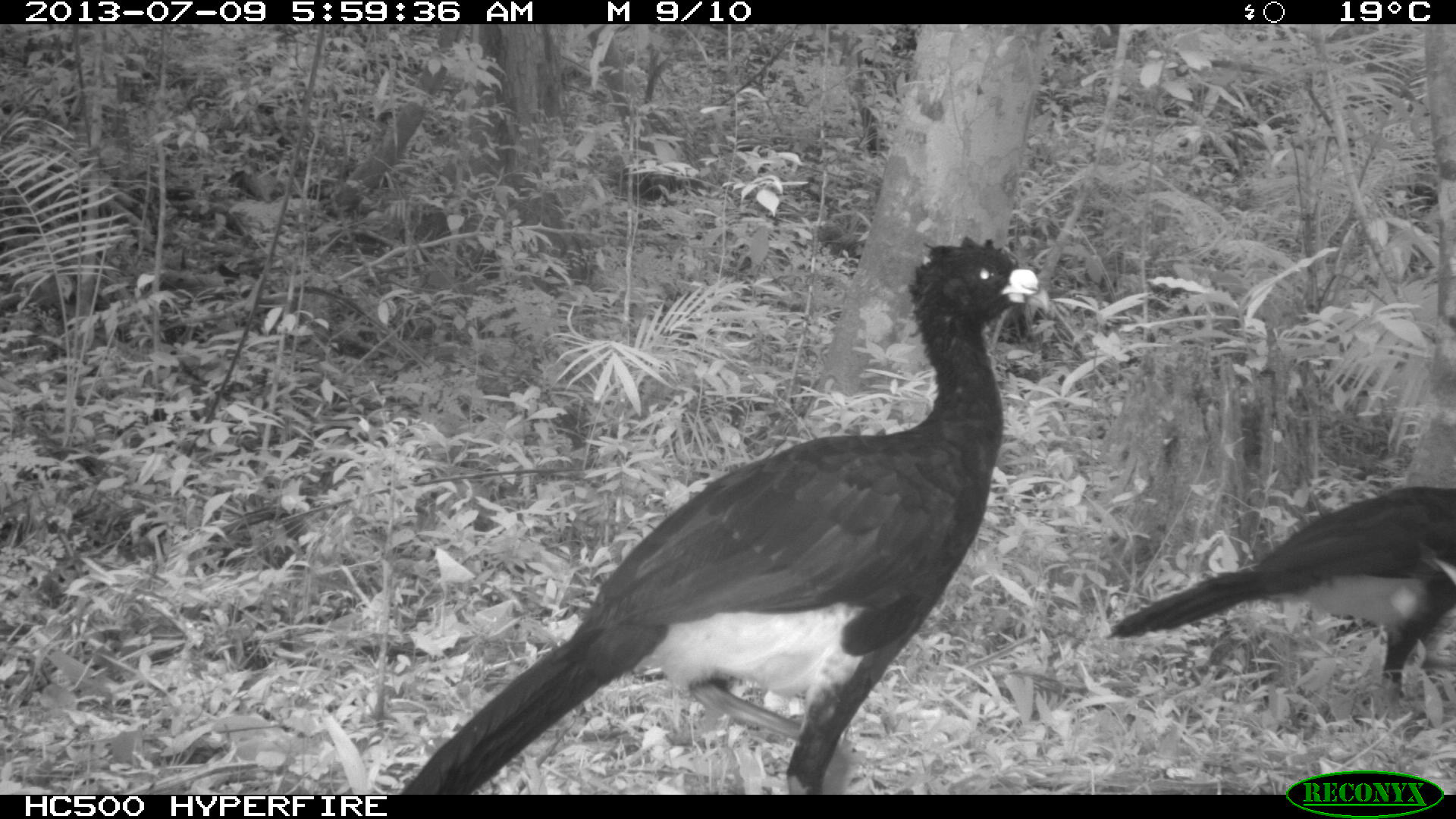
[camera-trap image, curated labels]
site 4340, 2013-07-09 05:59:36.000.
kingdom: Animalia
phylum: Chordata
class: Aves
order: Galliformes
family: Cracidae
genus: Crax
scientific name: Crax rubra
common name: great curassow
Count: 2.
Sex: male.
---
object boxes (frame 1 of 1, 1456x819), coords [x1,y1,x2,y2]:
crax rubra: [397,235,1049,794]; [1105,485,1456,697]